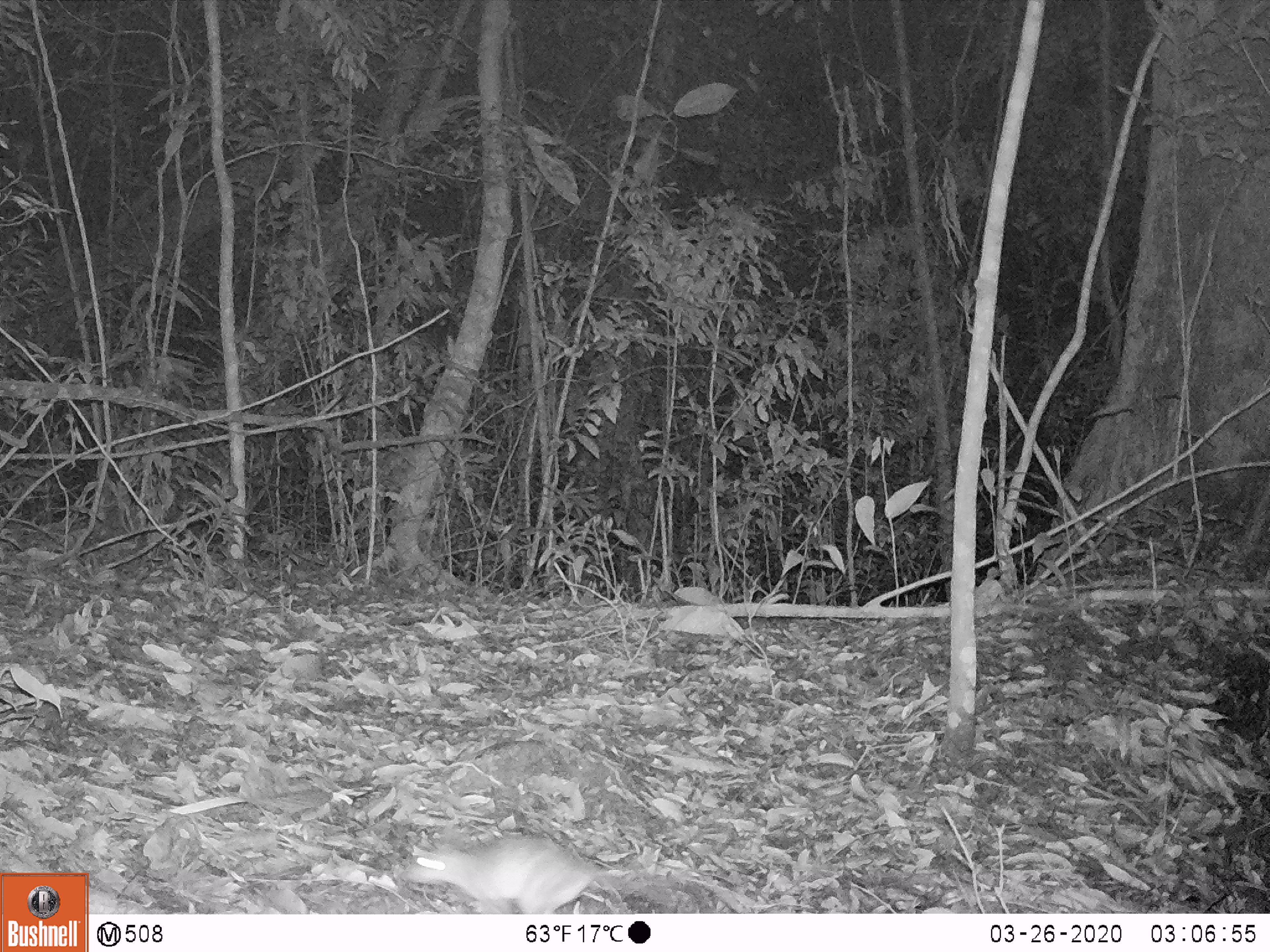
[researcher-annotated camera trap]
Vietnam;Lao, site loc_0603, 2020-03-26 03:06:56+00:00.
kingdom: Animalia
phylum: Chordata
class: Mammalia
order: Rodentia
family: Muridae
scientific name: Muridae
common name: old-world mice and rats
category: unidentified murid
Unidentified murid (old-world mice and rats) (Muridae). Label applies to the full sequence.